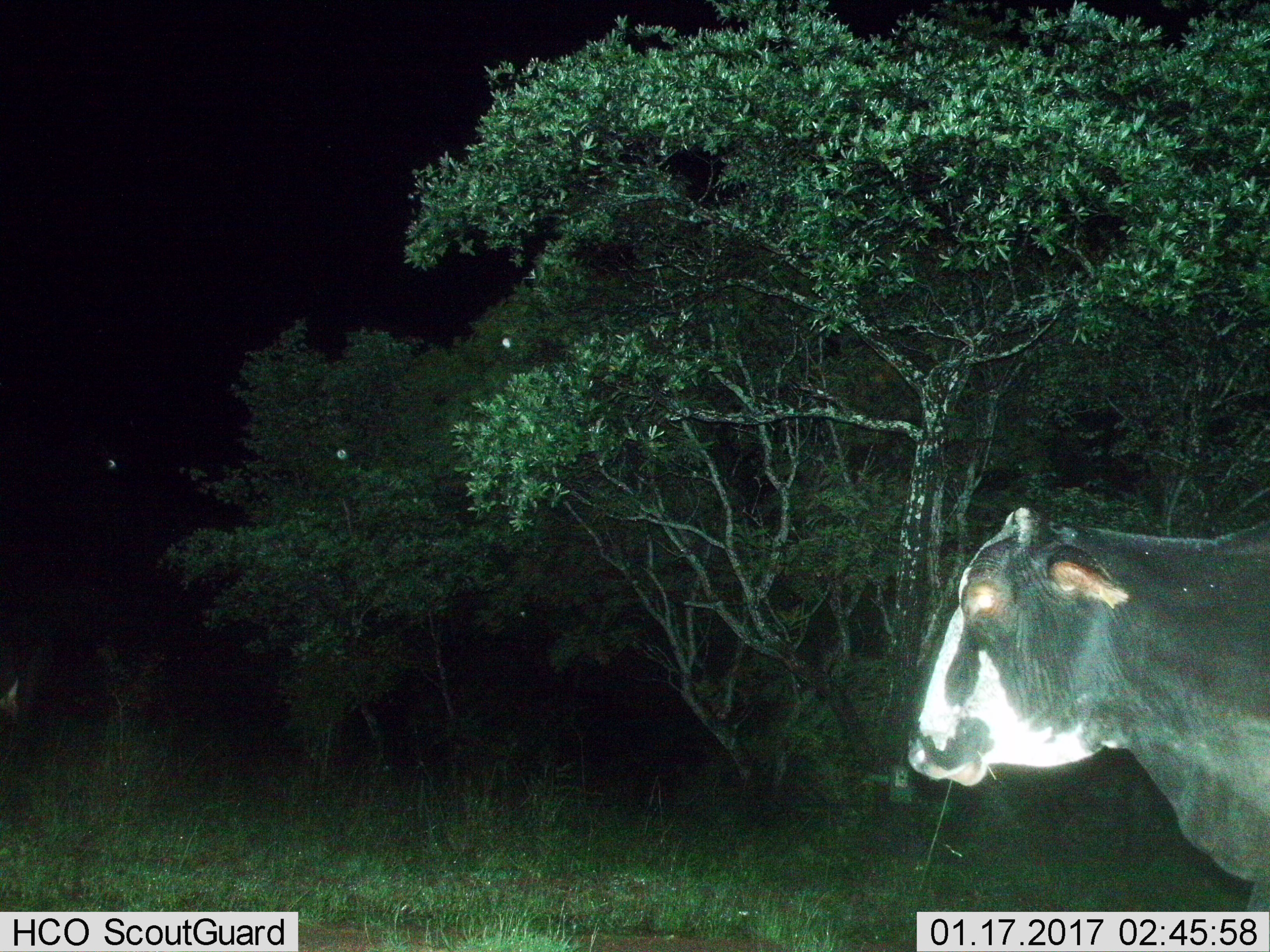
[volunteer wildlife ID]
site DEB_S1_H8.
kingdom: Animalia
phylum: Chordata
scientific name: Vertebrata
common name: domestic animal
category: domesticanimal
Domesticanimal (domestic animal) (Vertebrata), count 1. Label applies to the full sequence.